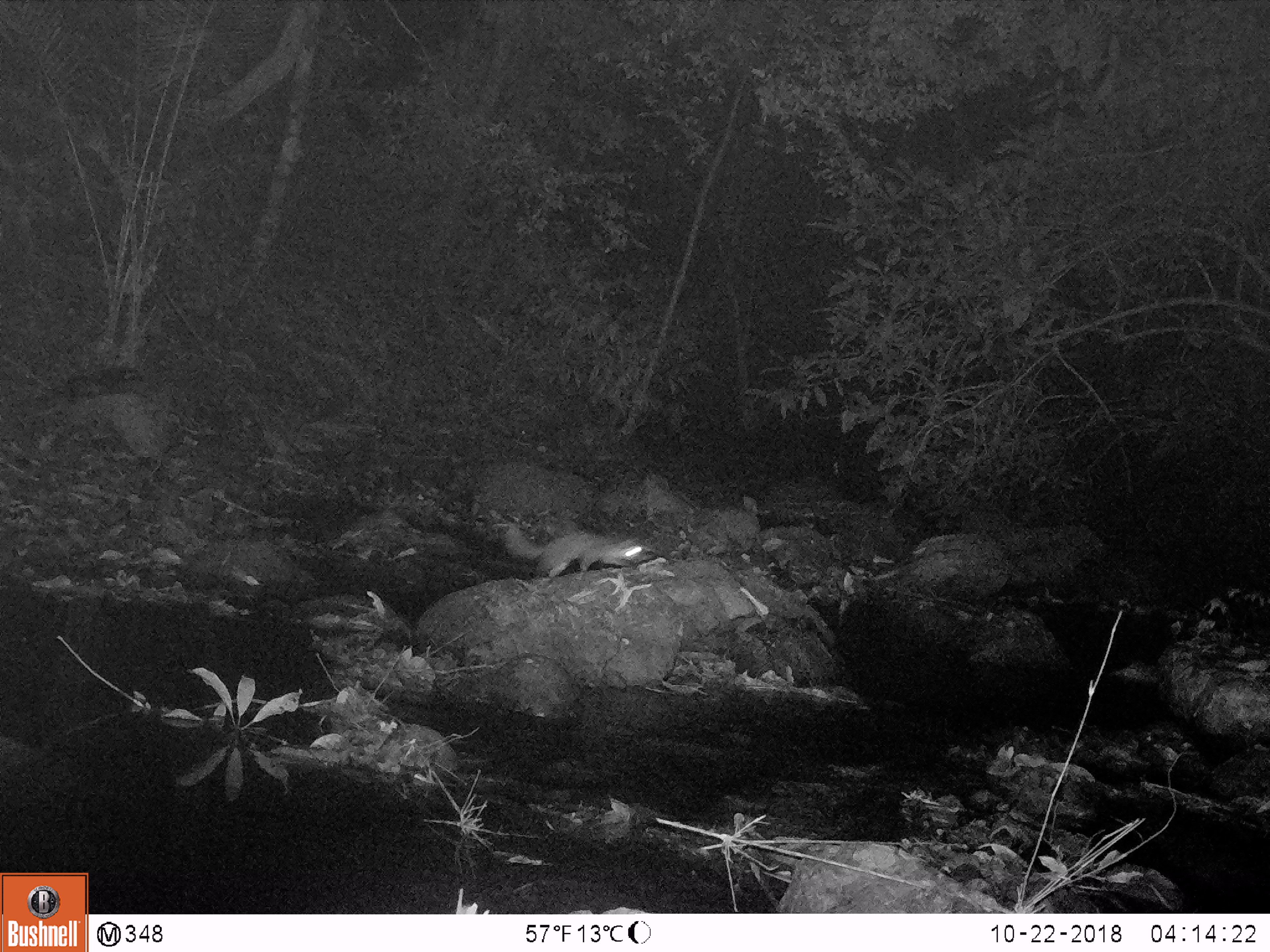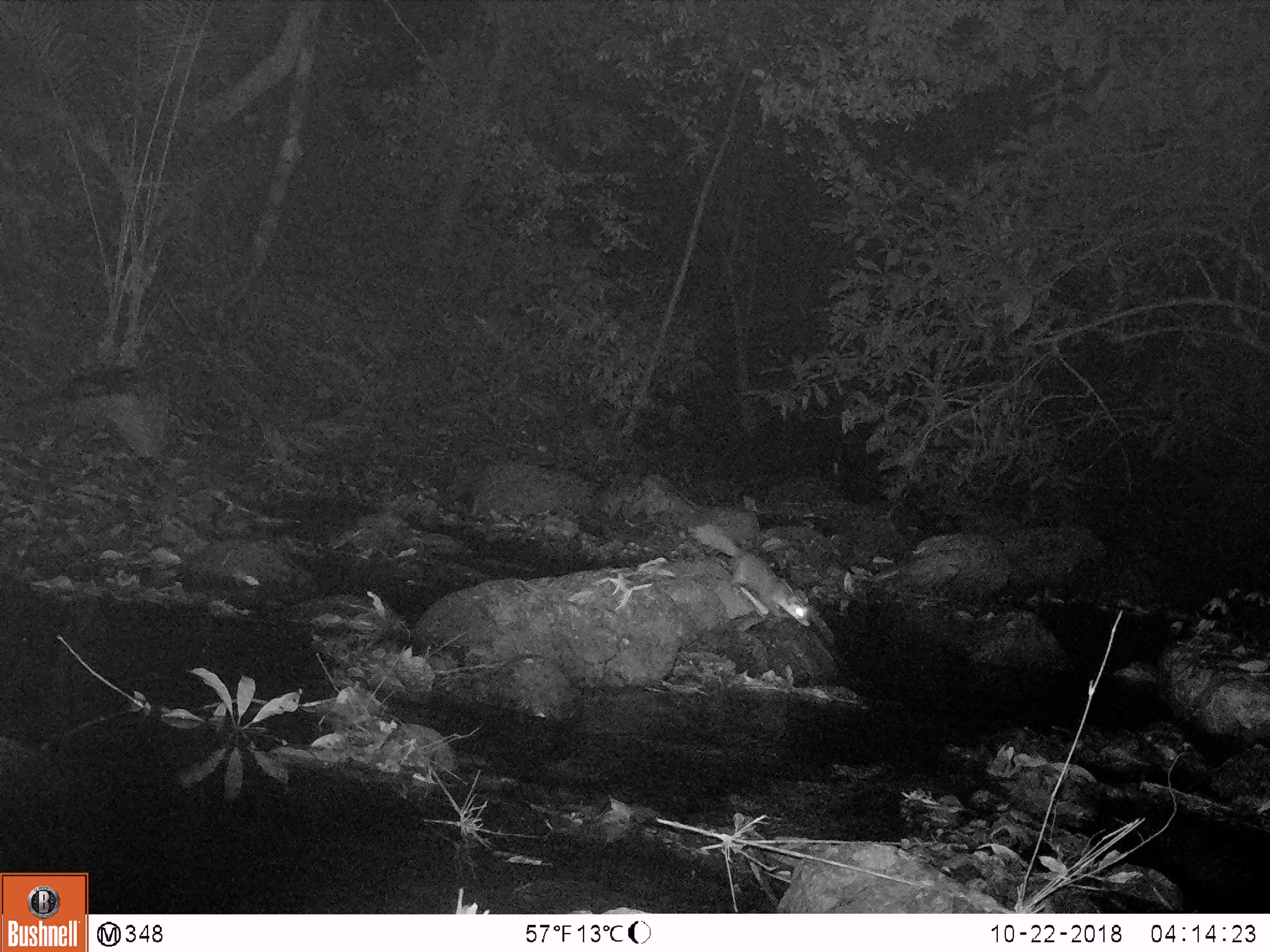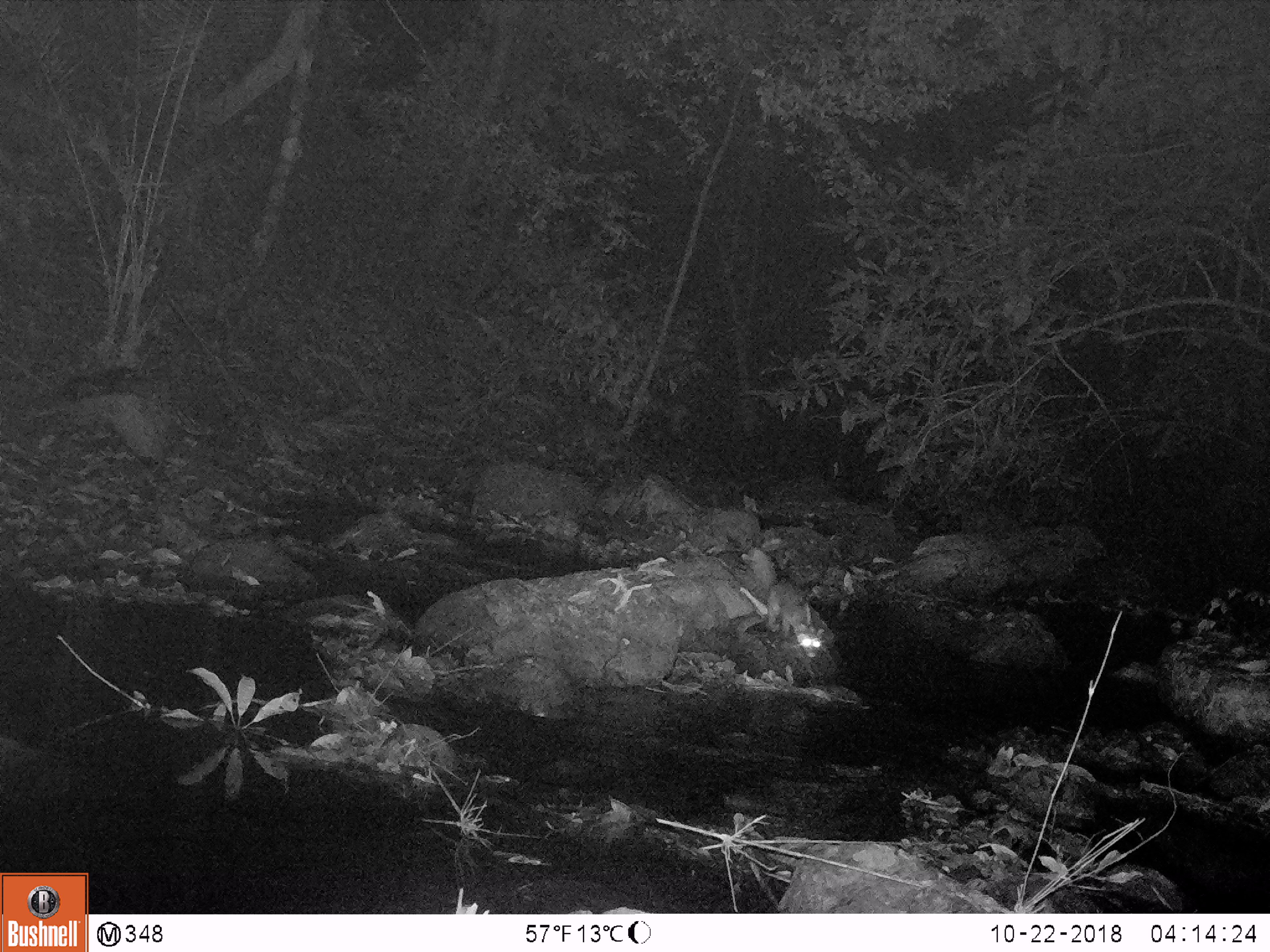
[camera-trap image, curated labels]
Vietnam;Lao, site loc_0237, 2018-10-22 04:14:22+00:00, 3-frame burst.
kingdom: Animalia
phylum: Chordata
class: Mammalia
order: Carnivora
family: Mustelidae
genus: Melogale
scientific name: Melogale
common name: ferret badger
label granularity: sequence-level